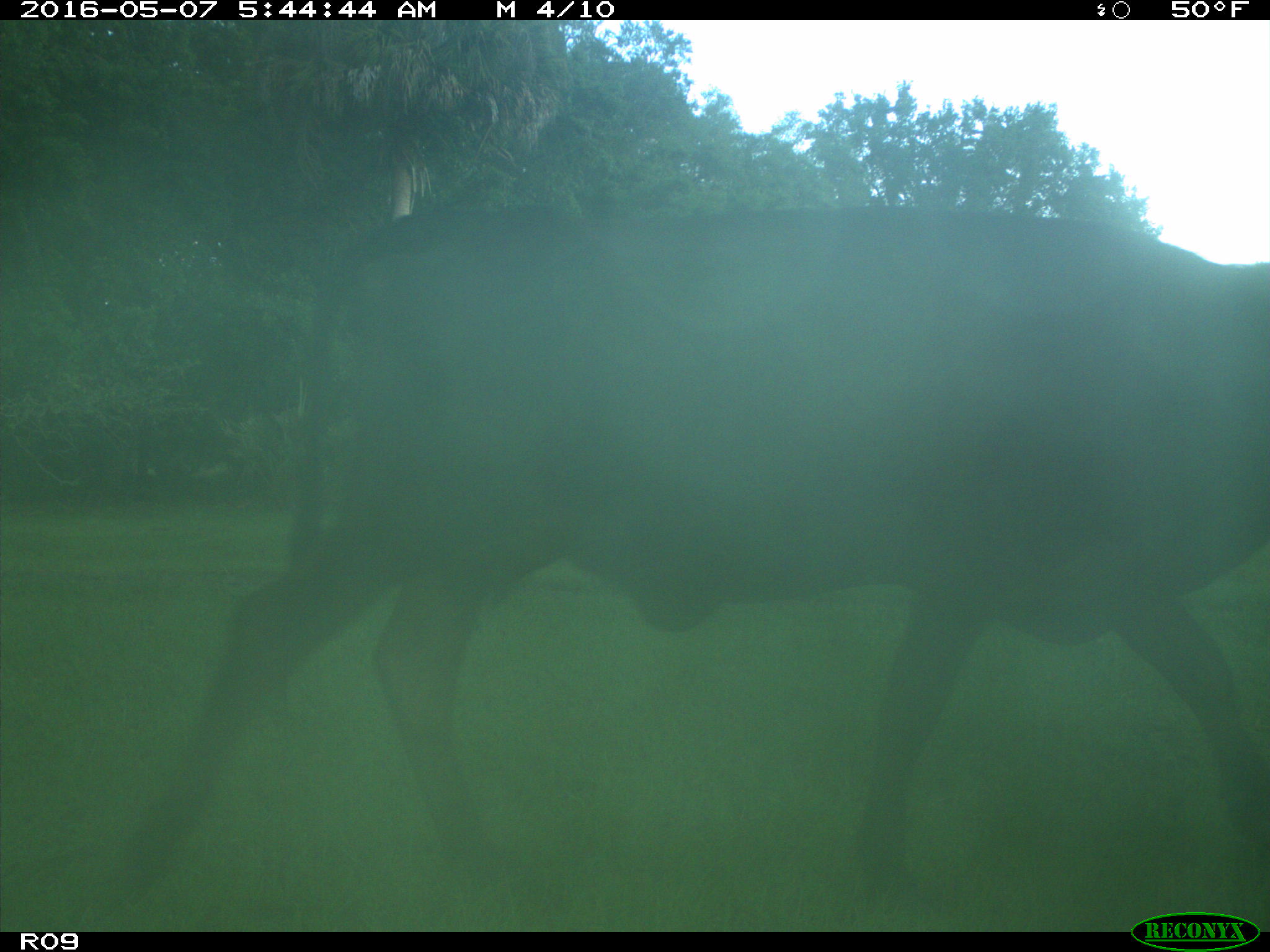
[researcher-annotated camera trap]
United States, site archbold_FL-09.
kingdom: Animalia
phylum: Chordata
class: Mammalia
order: Artiodactyla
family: Bovidae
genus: Bos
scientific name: Bos taurus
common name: domestic cow